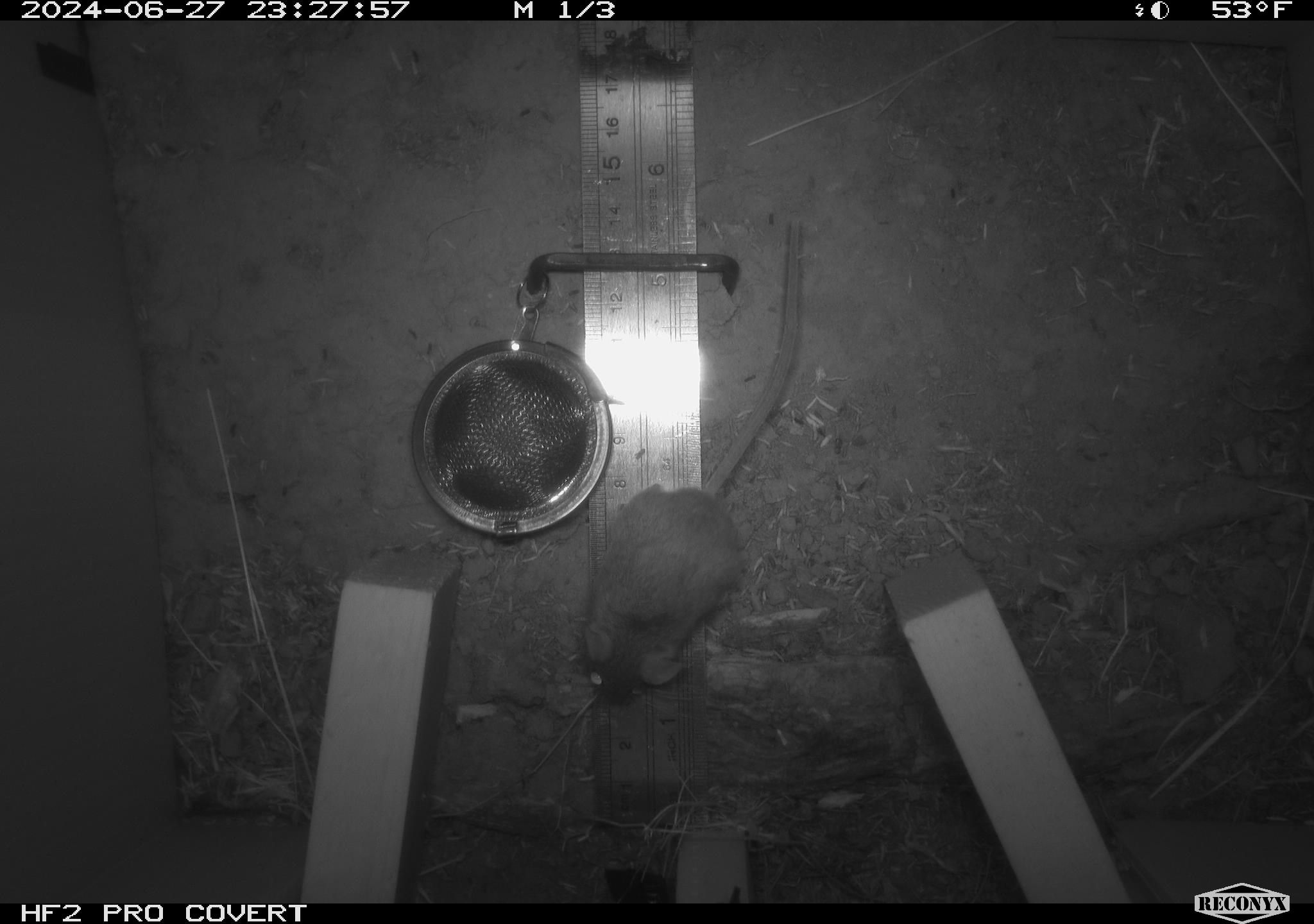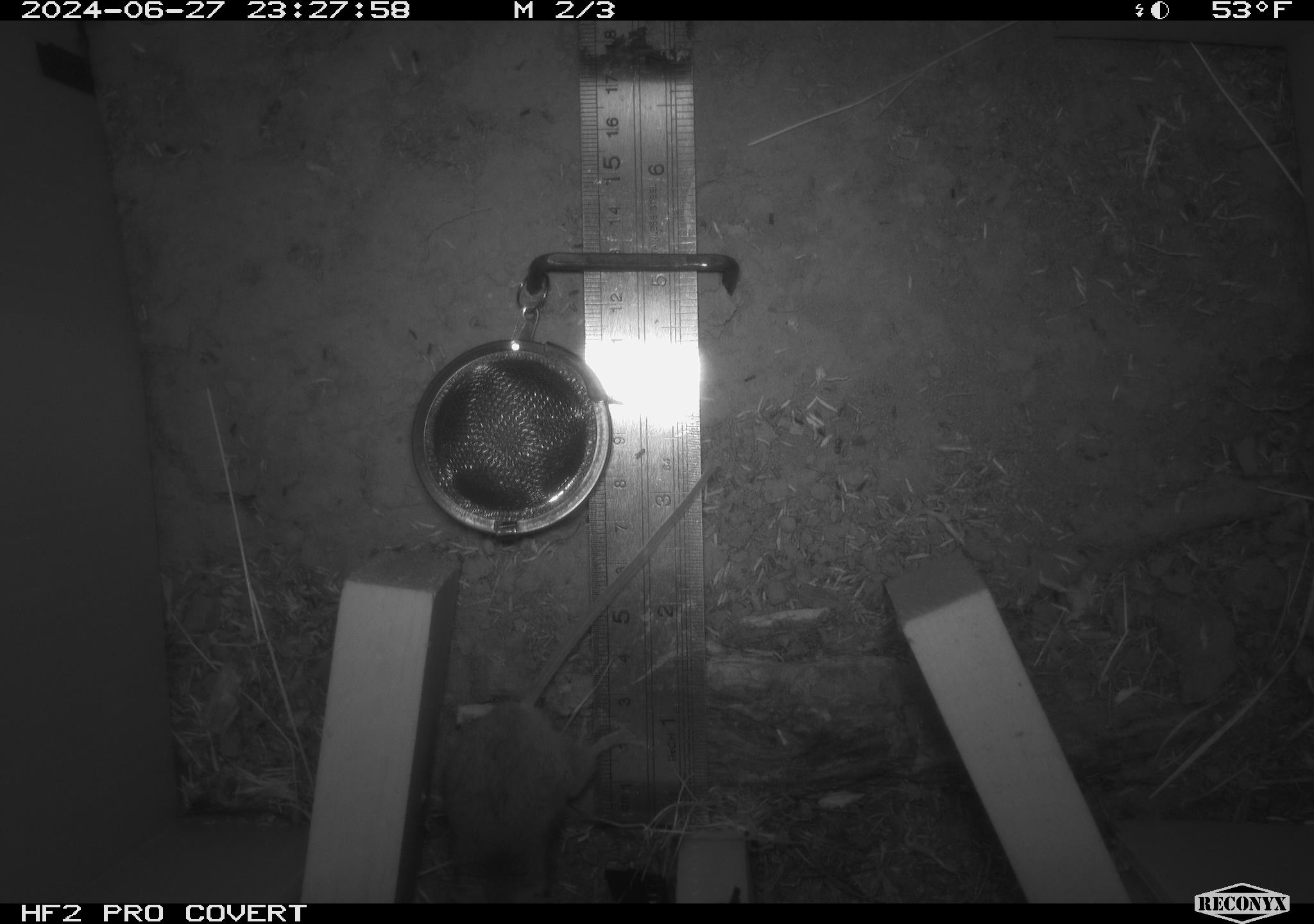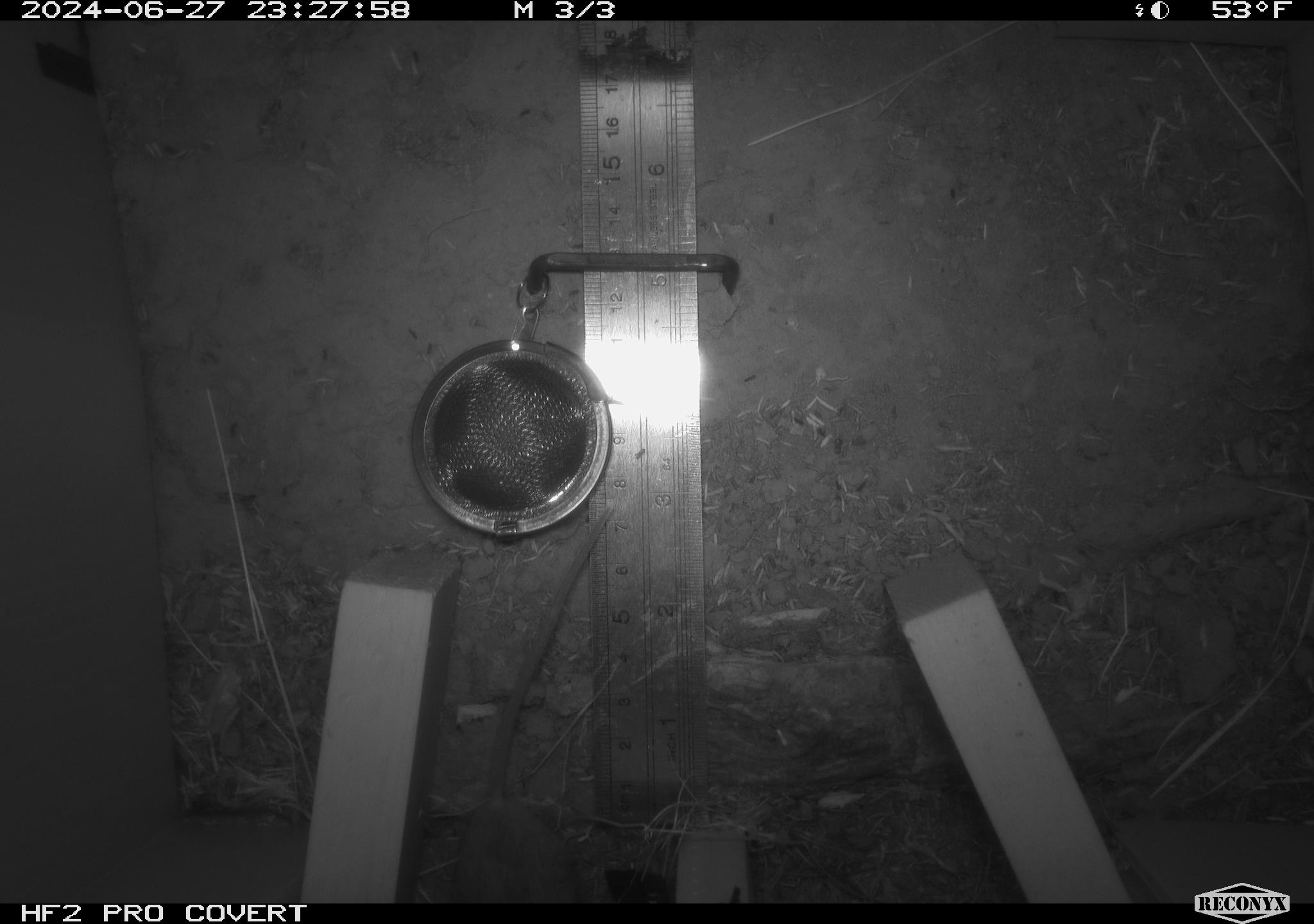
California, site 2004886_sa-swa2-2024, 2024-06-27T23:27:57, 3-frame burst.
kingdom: Animalia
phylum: Chordata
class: Mammalia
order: Rodentia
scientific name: Rodentia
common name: mouse species